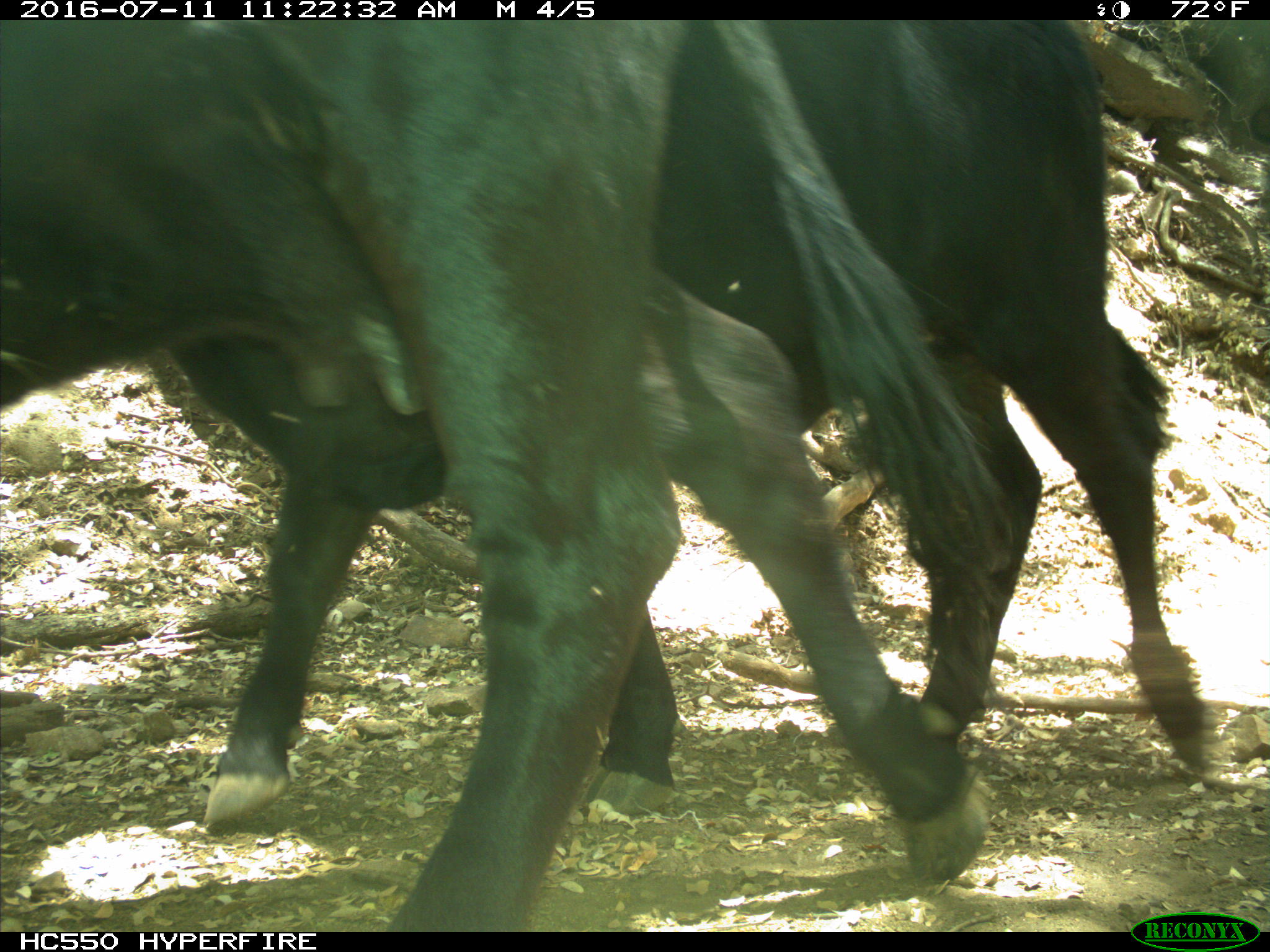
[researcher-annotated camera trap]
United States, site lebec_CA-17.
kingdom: Animalia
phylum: Chordata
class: Mammalia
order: Artiodactyla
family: Bovidae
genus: Bos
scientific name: Bos taurus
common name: domestic cow